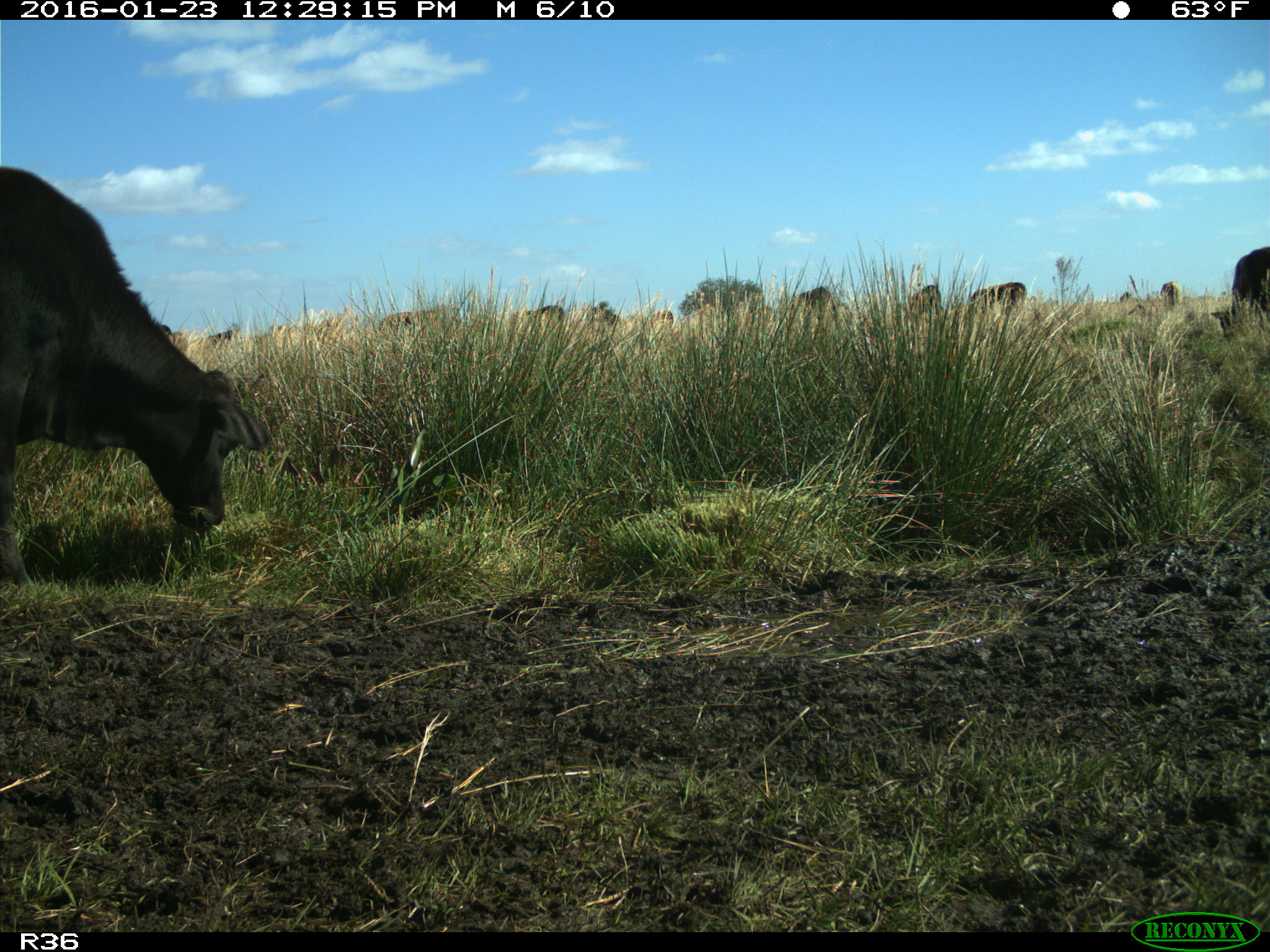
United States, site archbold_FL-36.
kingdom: Animalia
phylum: Chordata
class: Mammalia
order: Artiodactyla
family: Bovidae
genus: Bos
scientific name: Bos taurus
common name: domestic cow